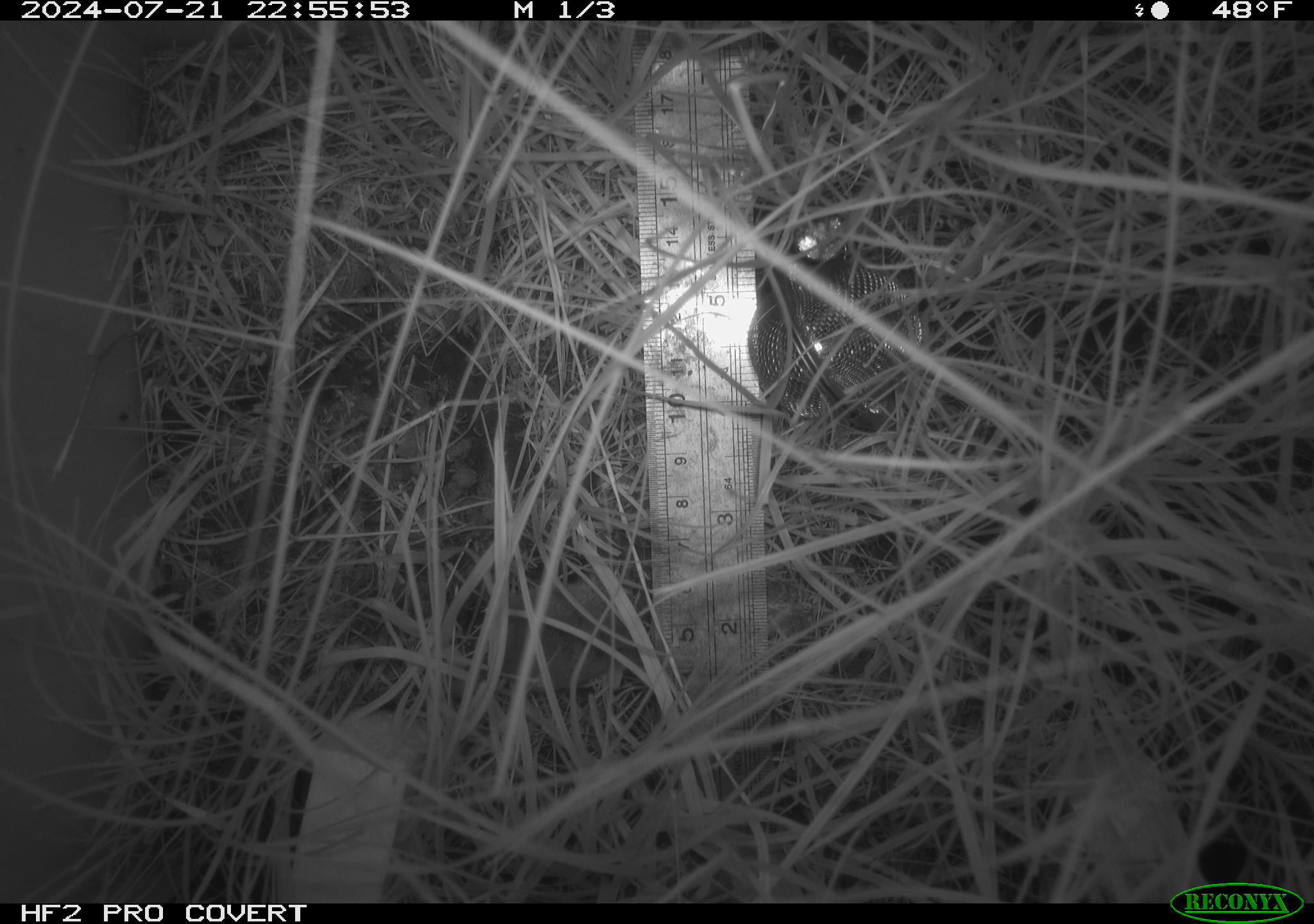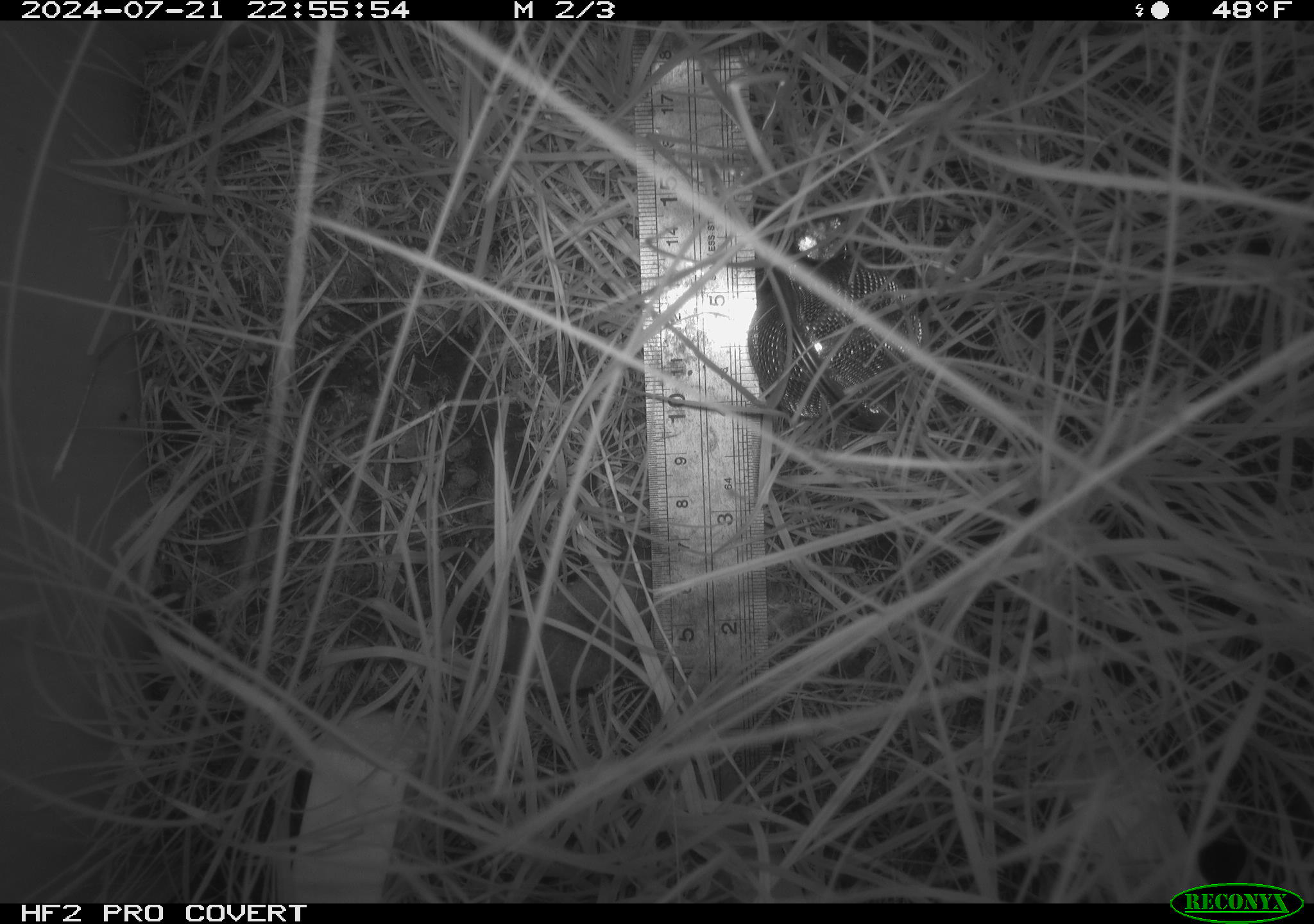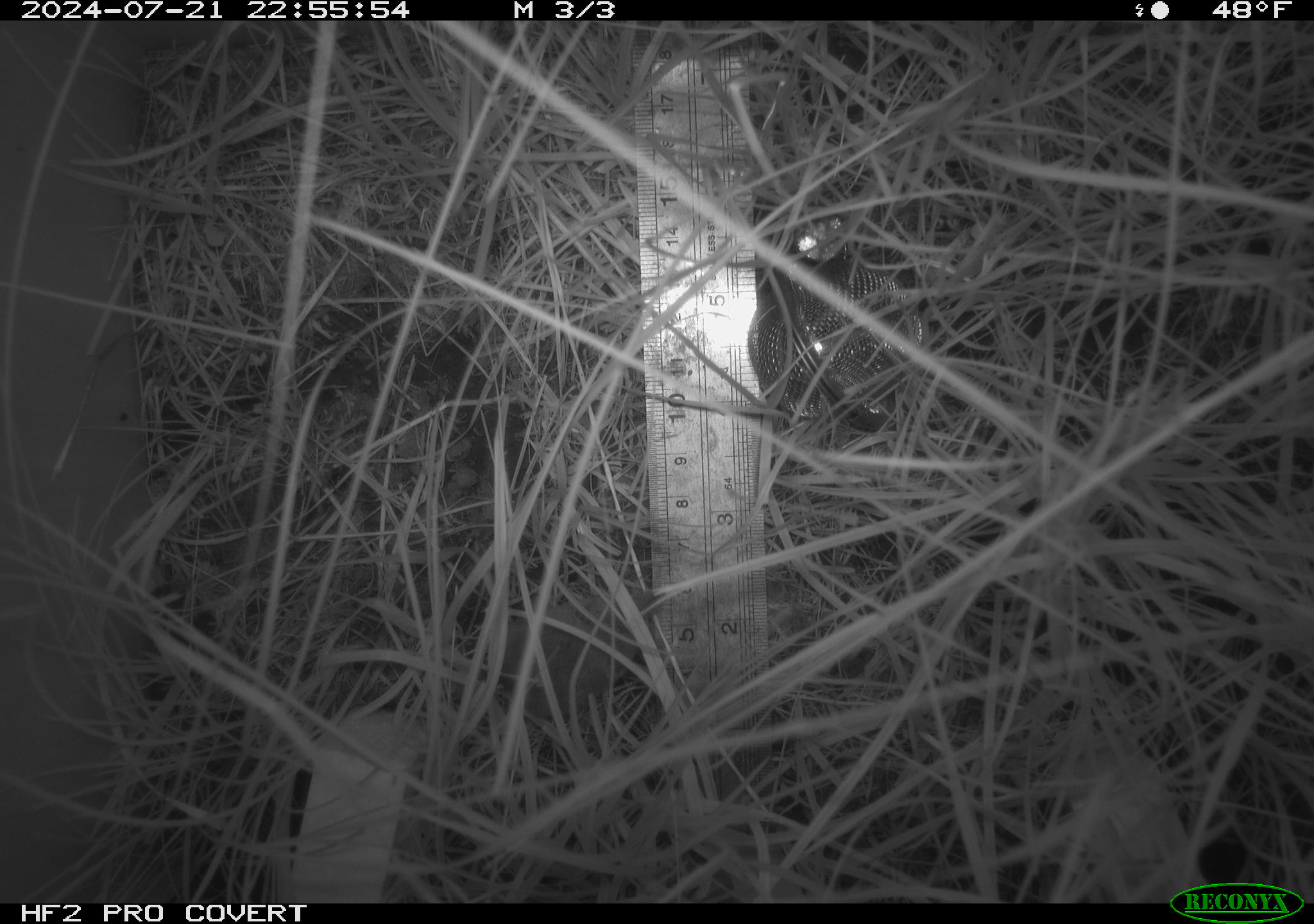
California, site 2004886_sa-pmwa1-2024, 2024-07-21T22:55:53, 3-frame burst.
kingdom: Animalia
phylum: Chordata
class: Mammalia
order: Eulipotyphla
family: Soricidae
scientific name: Soricidae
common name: shrews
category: soricidae family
Soricidae family (shrews) (Soricidae).